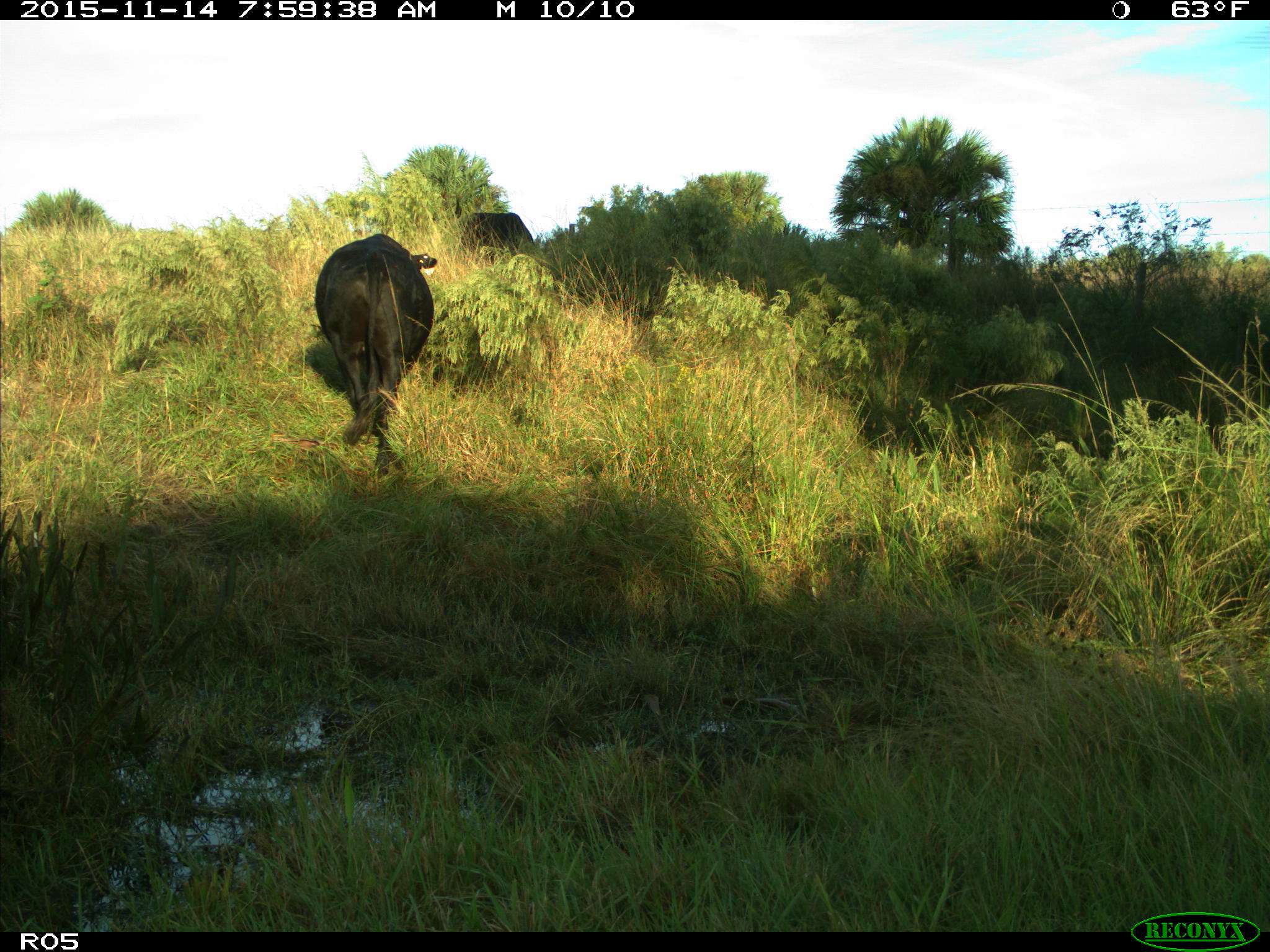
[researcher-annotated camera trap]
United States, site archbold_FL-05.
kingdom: Animalia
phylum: Chordata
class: Mammalia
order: Artiodactyla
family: Bovidae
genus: Bos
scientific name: Bos taurus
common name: domestic cow